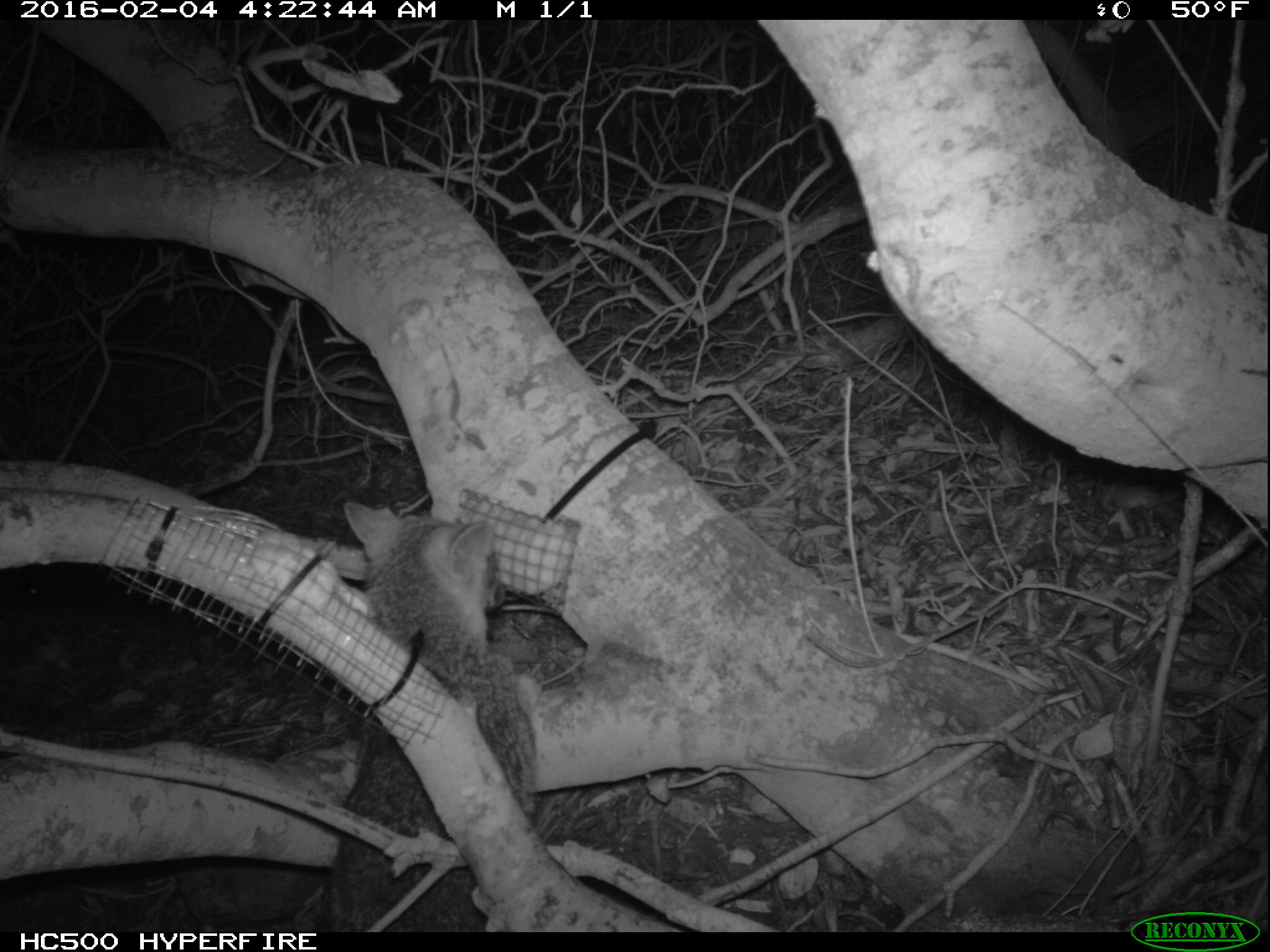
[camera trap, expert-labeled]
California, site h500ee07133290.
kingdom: Animalia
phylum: Chordata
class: Mammalia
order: Carnivora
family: Canidae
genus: Urocyon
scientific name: Urocyon littoralis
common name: island fox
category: fox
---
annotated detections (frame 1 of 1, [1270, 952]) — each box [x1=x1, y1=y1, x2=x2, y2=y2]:
fox: [x1=323, y1=499, x2=539, y2=931]